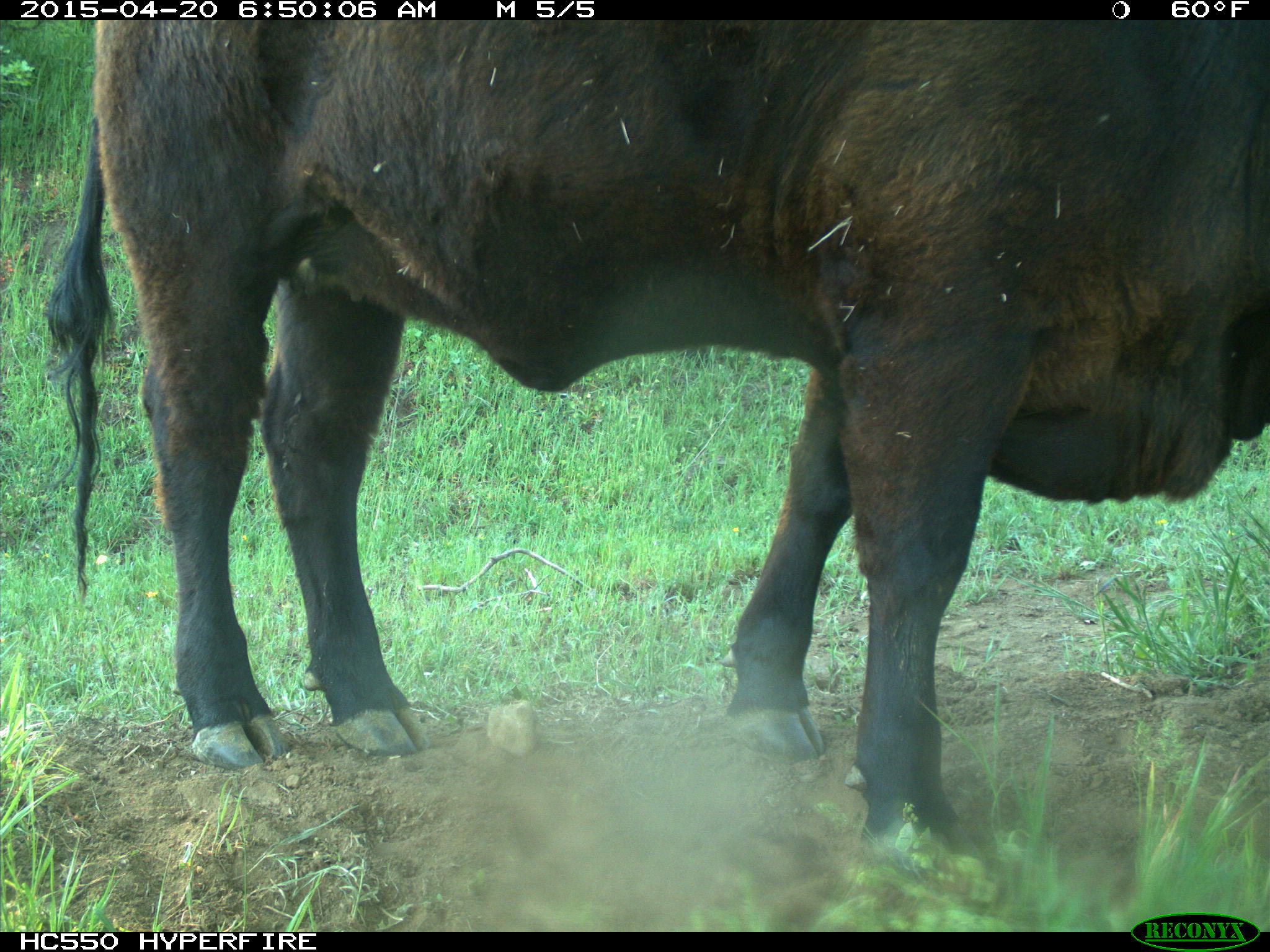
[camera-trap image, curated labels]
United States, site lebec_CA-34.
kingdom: Animalia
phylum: Chordata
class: Mammalia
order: Artiodactyla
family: Bovidae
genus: Bos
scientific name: Bos taurus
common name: domestic cow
Bos taurus (domestic cow).